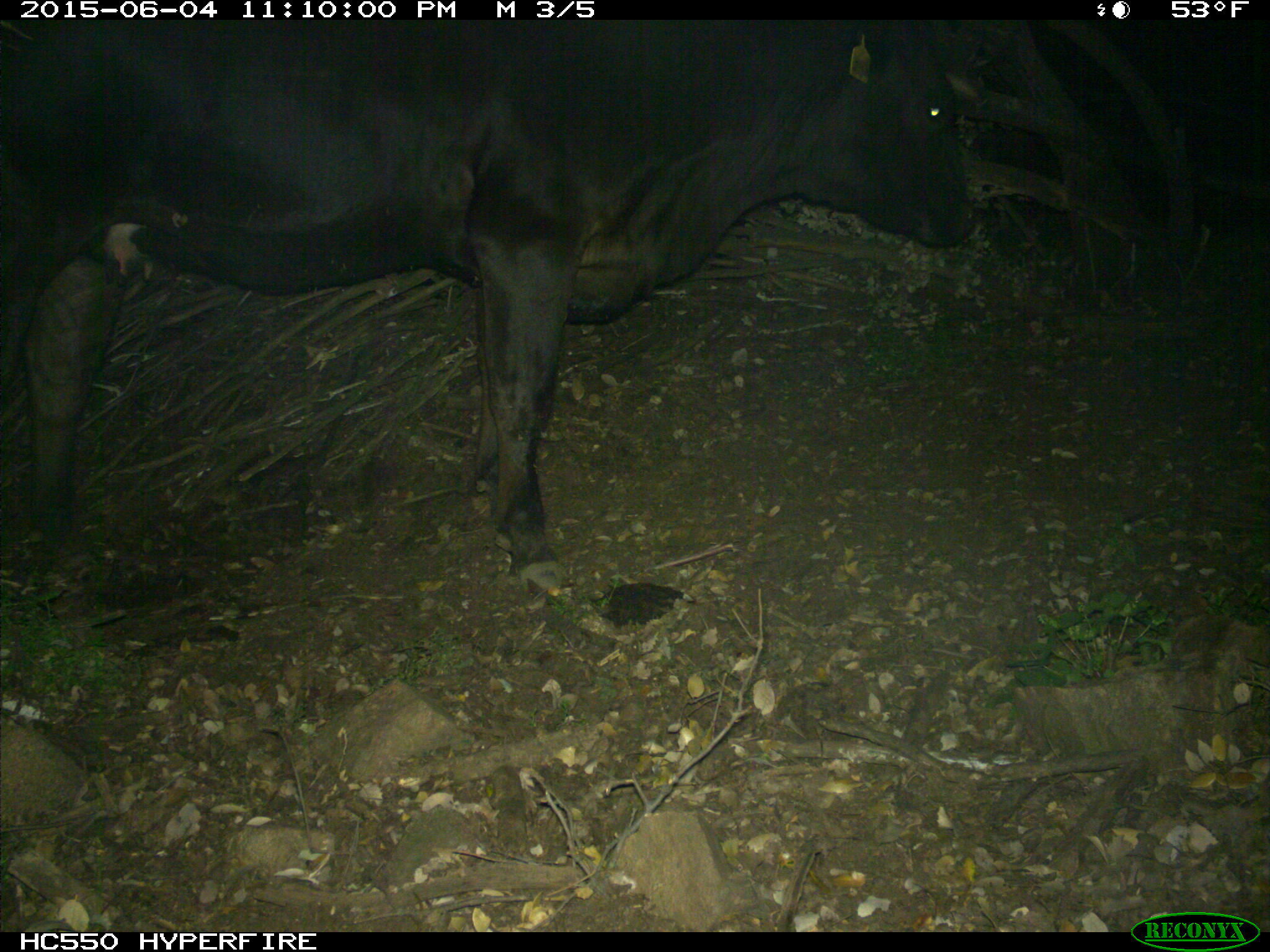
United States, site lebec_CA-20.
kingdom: Animalia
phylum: Chordata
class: Mammalia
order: Artiodactyla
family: Bovidae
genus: Bos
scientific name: Bos taurus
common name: domestic cow